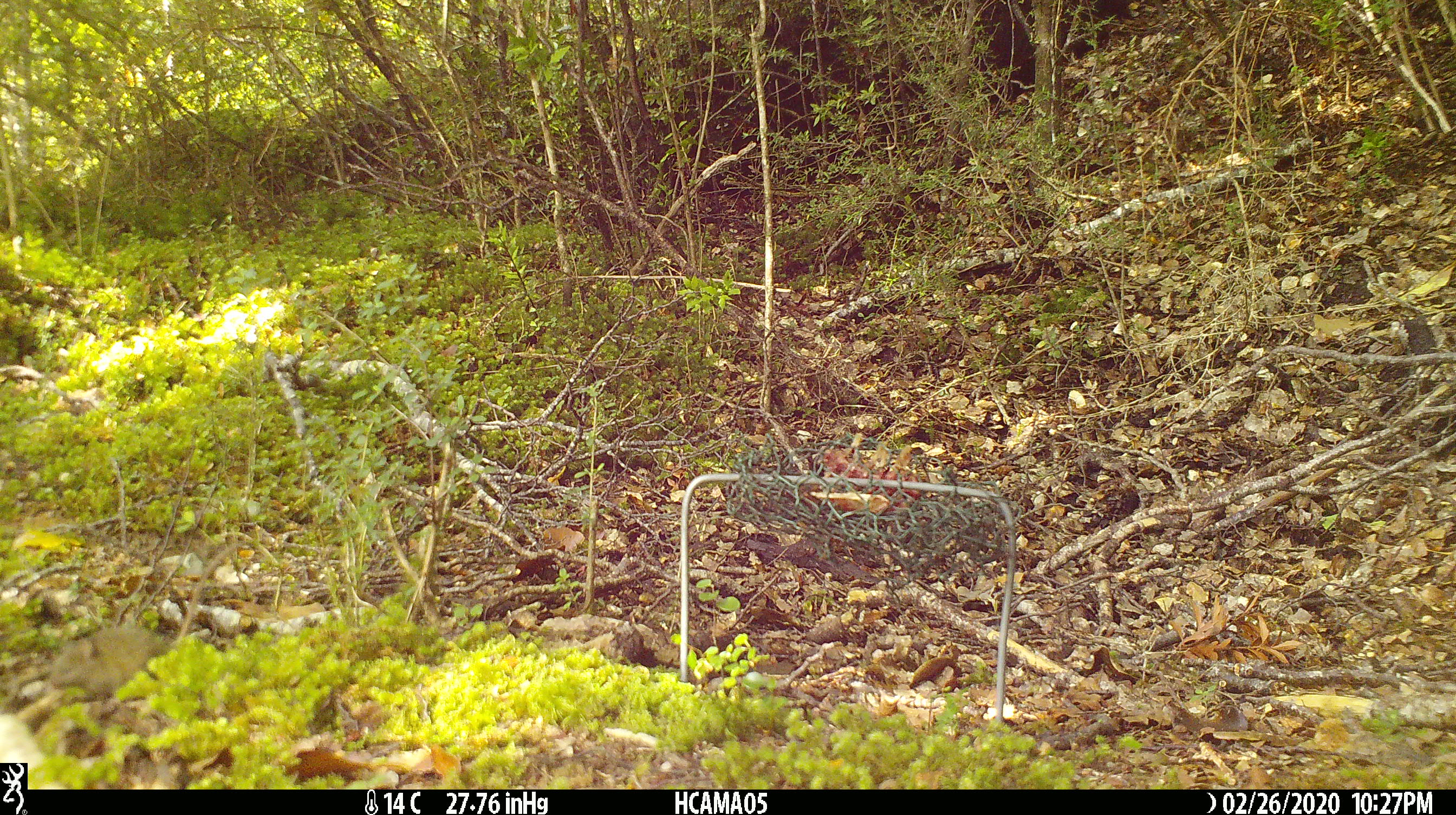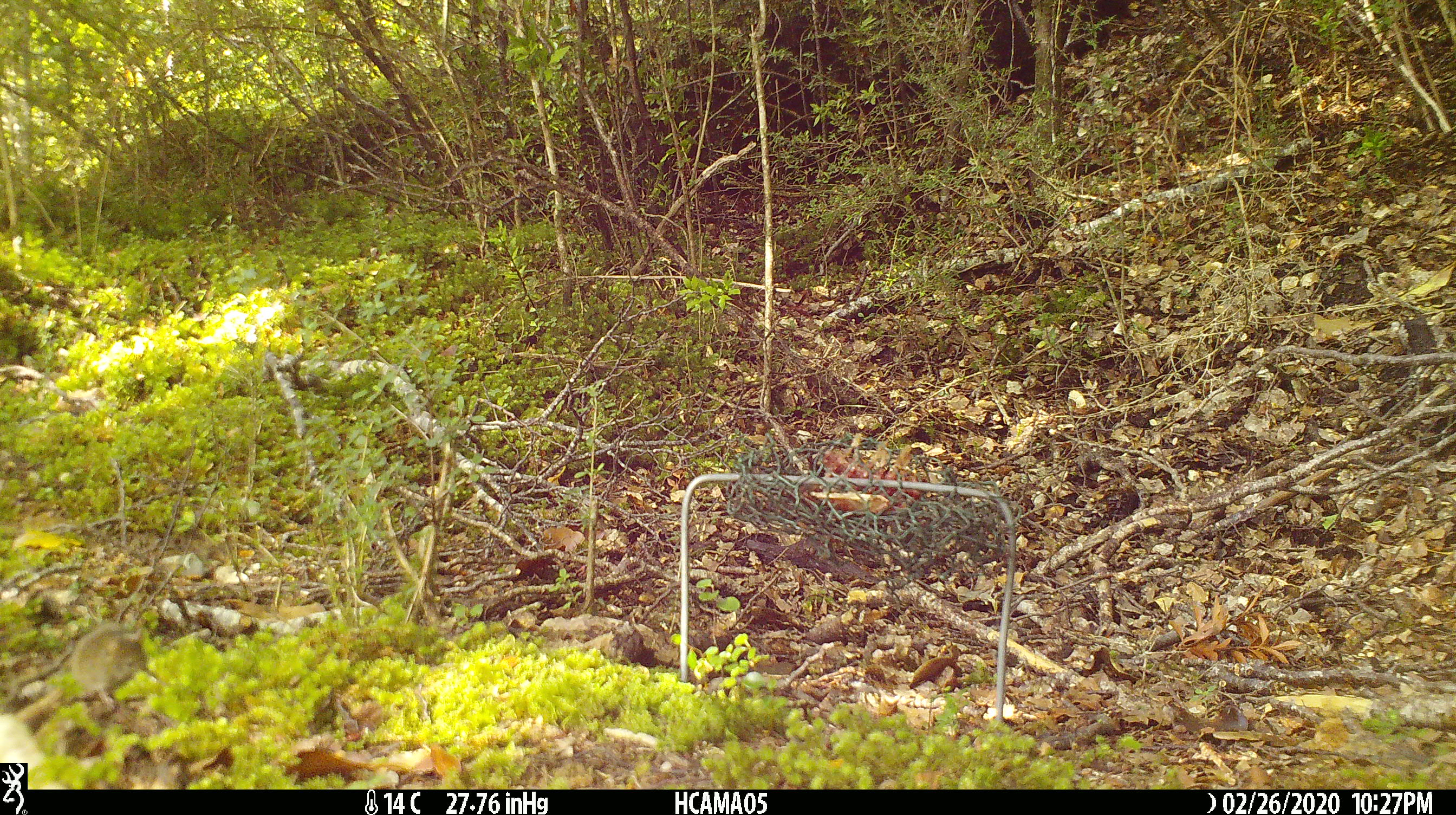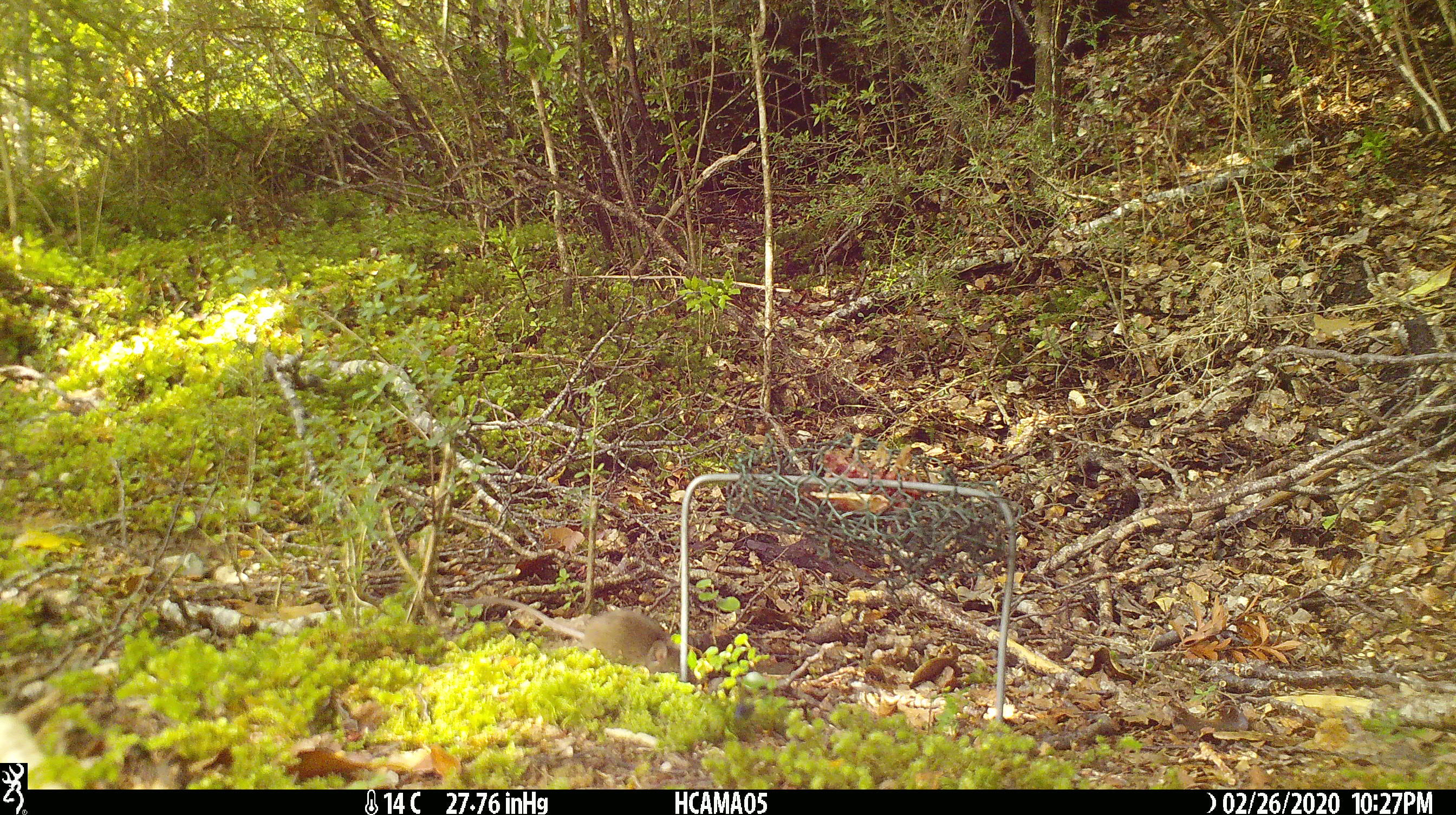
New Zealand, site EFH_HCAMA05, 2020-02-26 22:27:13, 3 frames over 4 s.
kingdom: Animalia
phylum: Chordata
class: Mammalia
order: Rodentia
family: Muridae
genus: Mus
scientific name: Mus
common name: mouse